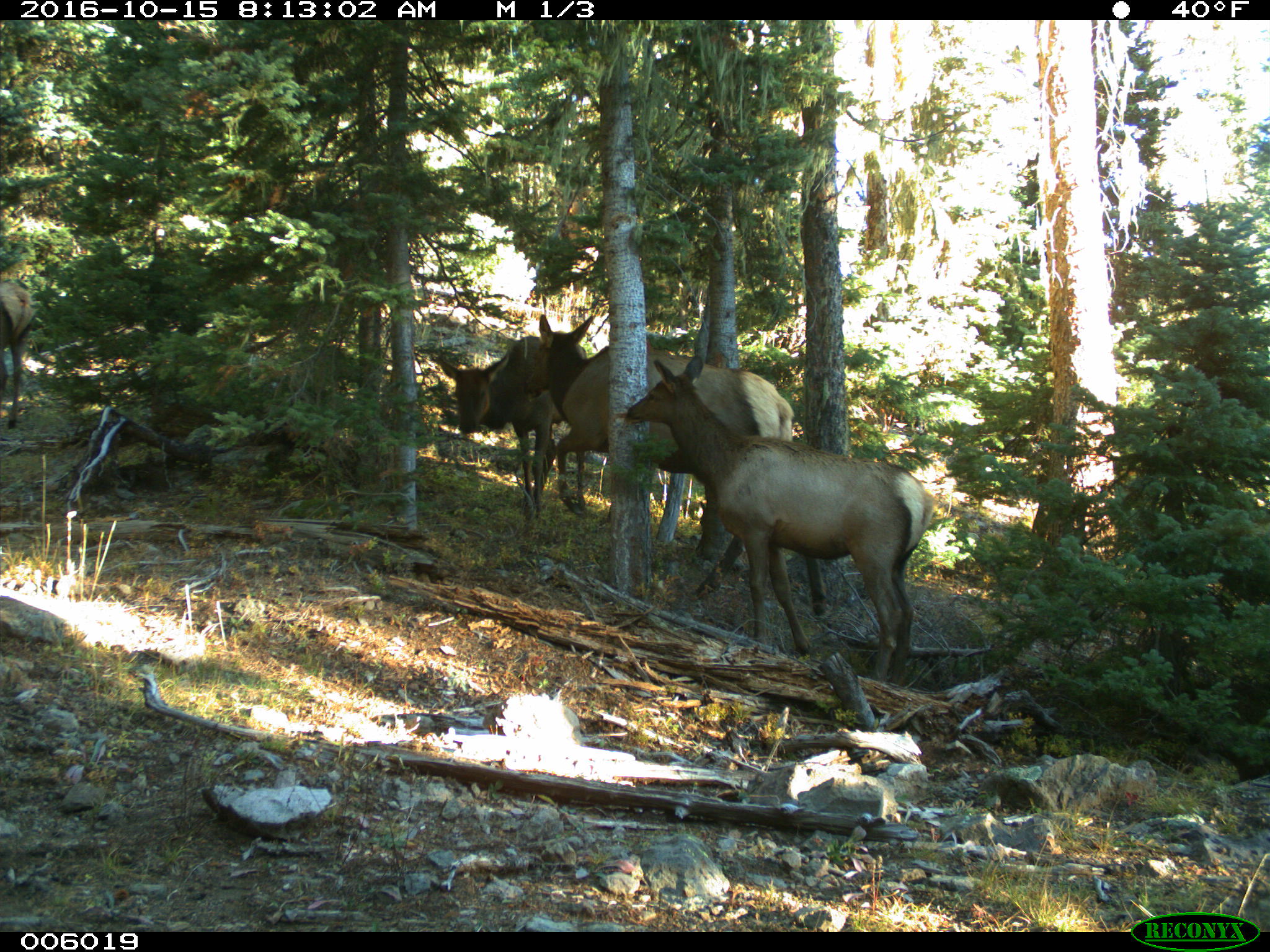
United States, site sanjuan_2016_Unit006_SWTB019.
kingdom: Animalia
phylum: Chordata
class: Mammalia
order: Artiodactyla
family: Cervidae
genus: Cervus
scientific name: Cervus elaphus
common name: red deer